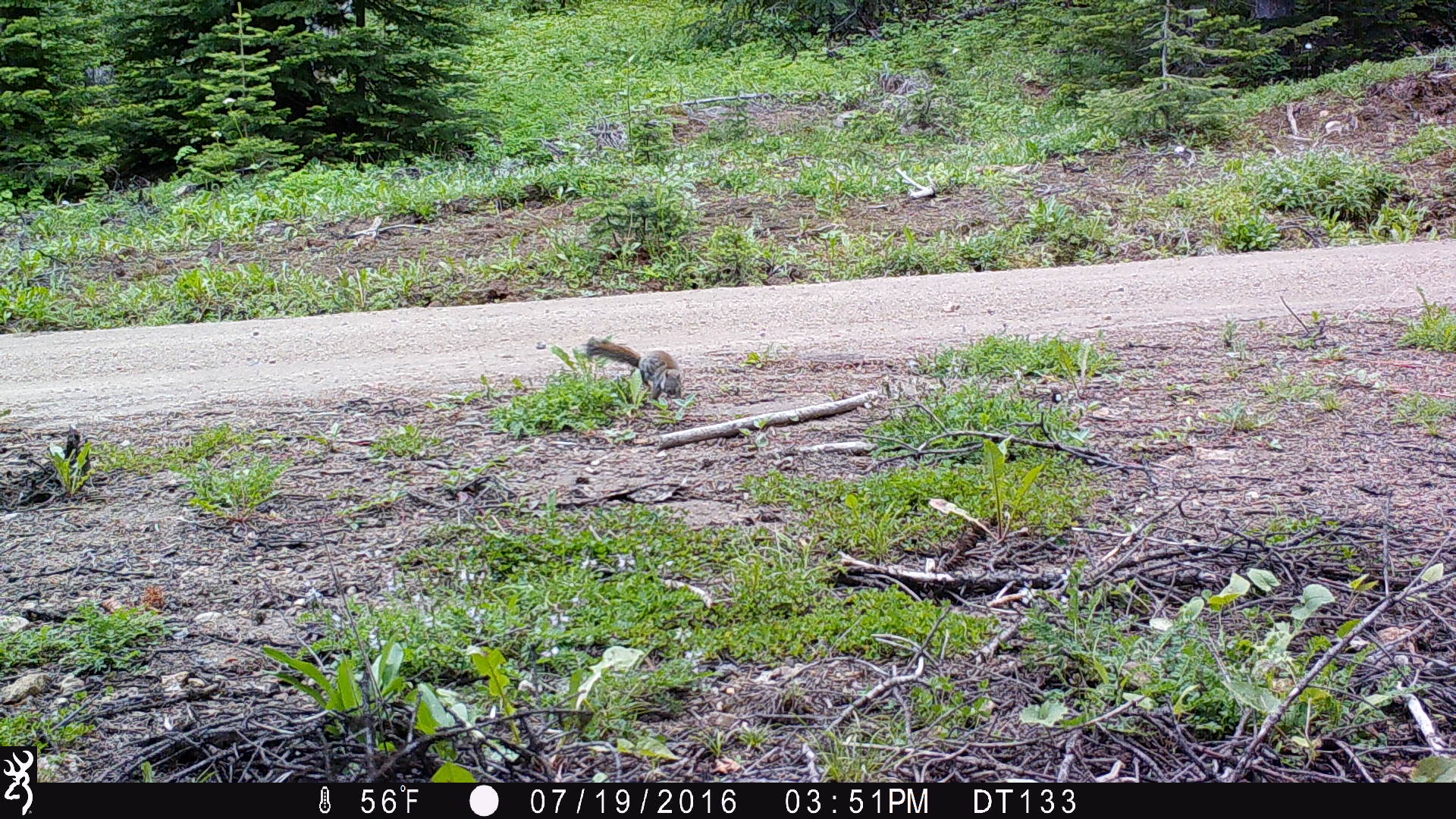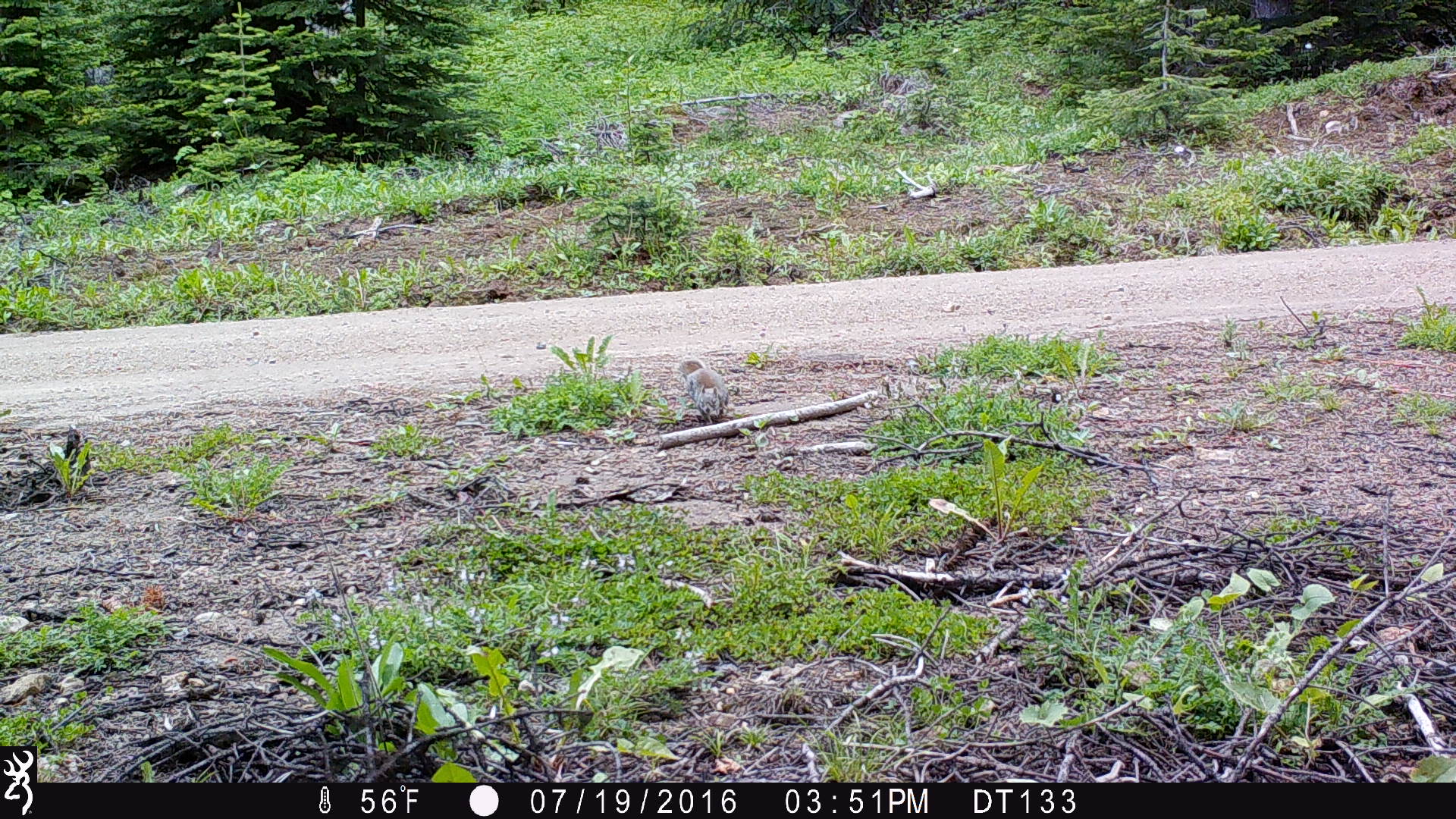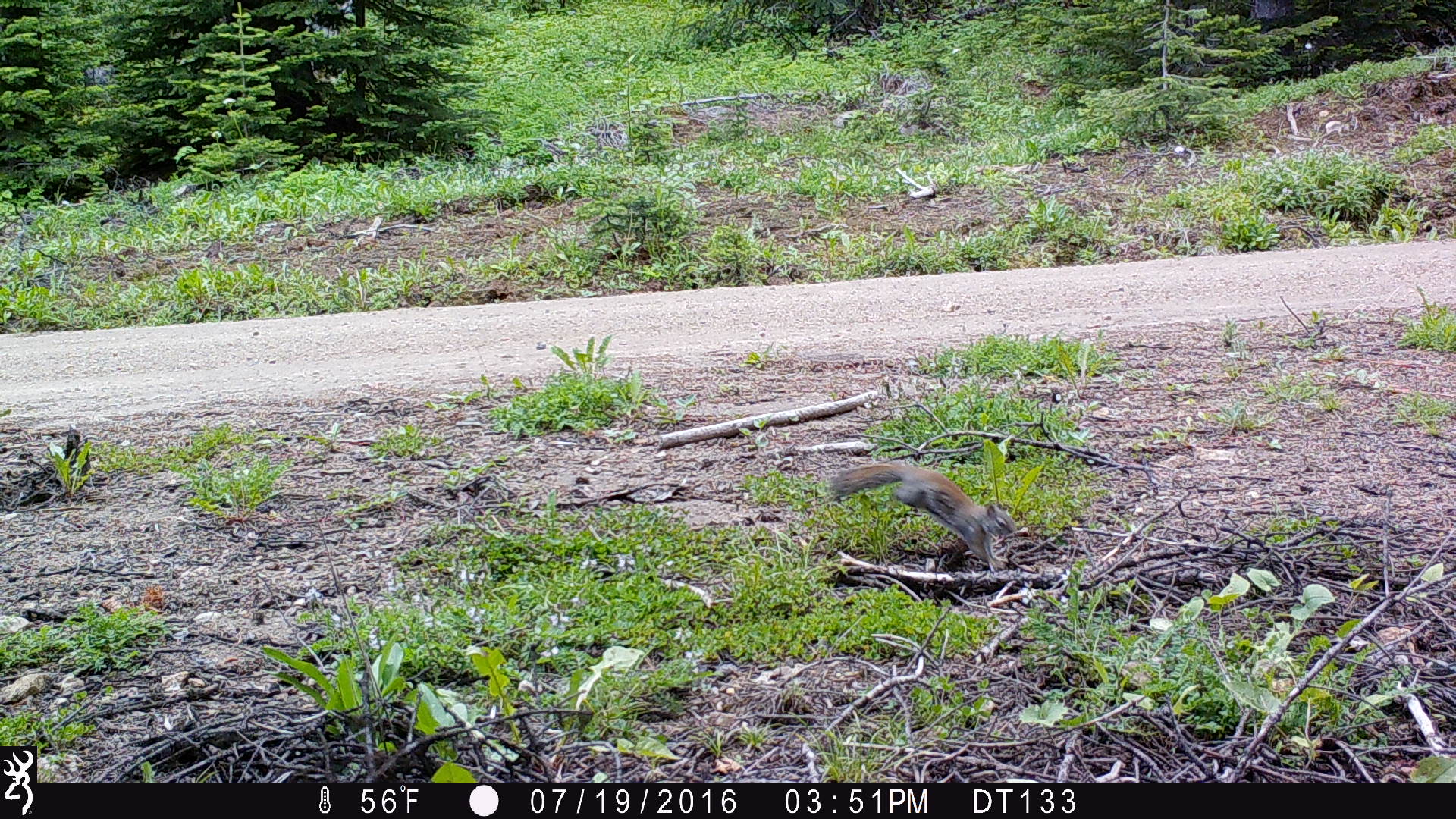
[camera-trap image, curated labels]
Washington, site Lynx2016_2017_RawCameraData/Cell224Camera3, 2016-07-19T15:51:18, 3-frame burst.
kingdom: Animalia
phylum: Chordata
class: Mammalia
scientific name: Mammalia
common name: small mammal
Small mammal (Mammalia). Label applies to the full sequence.